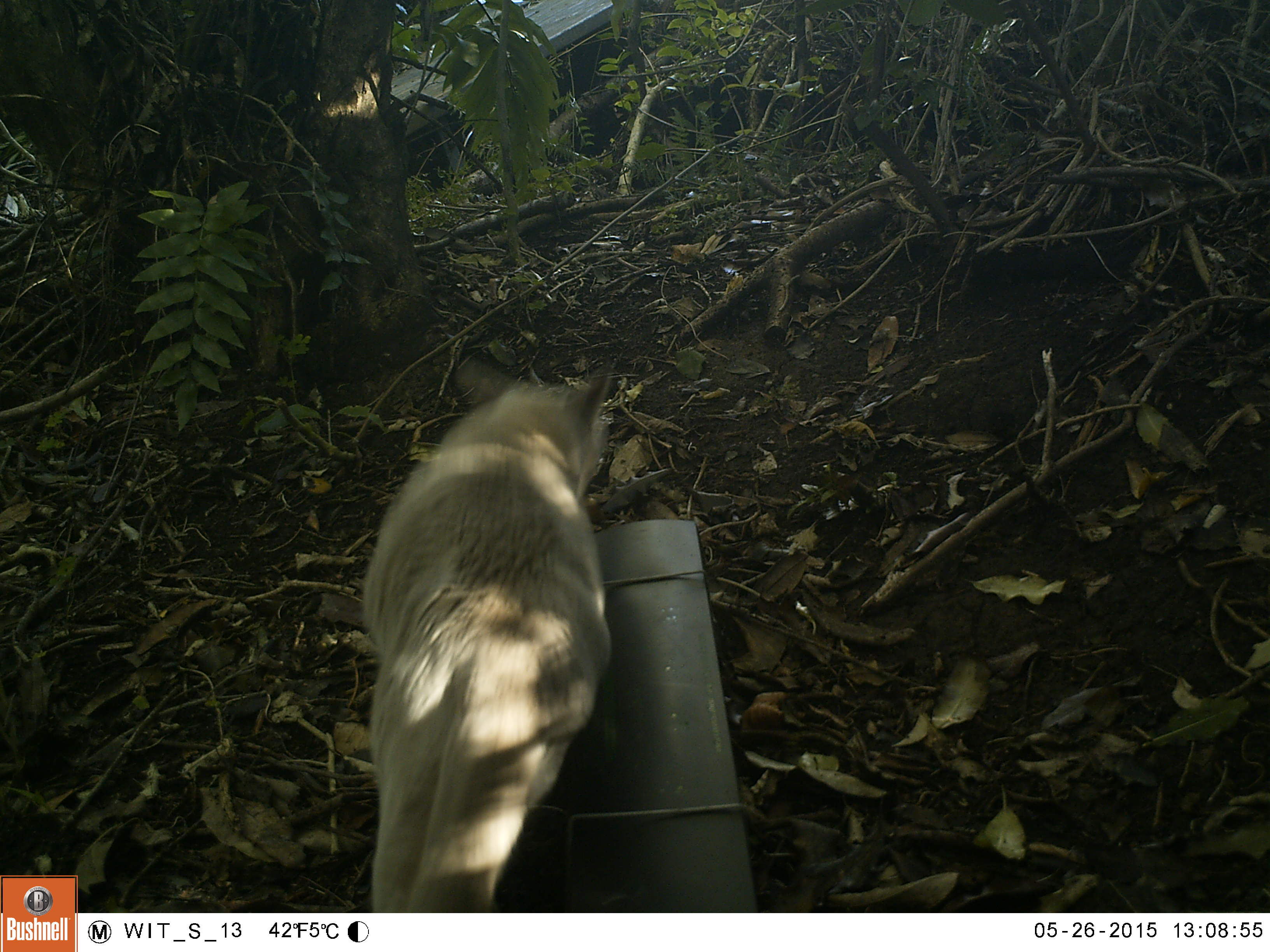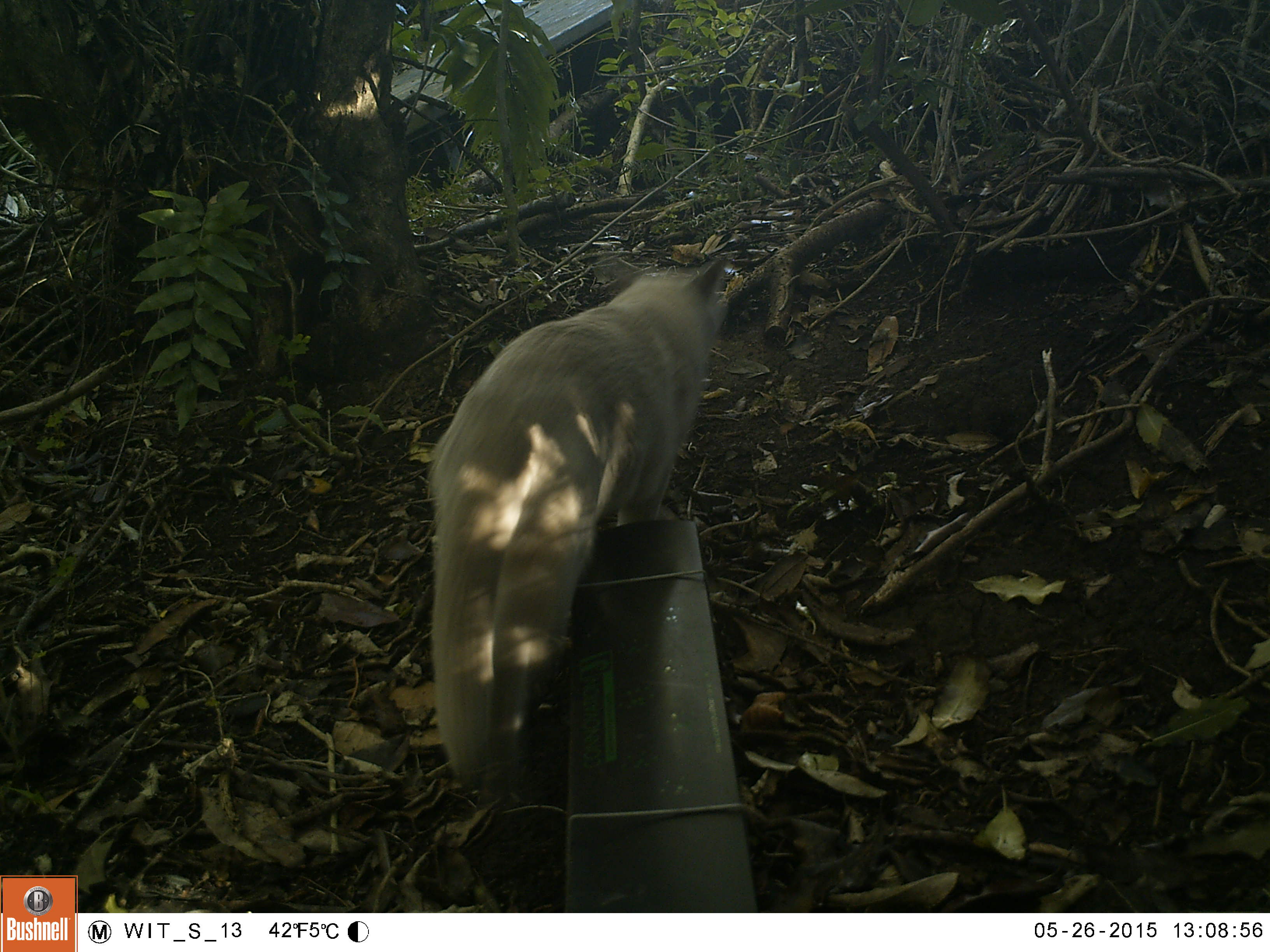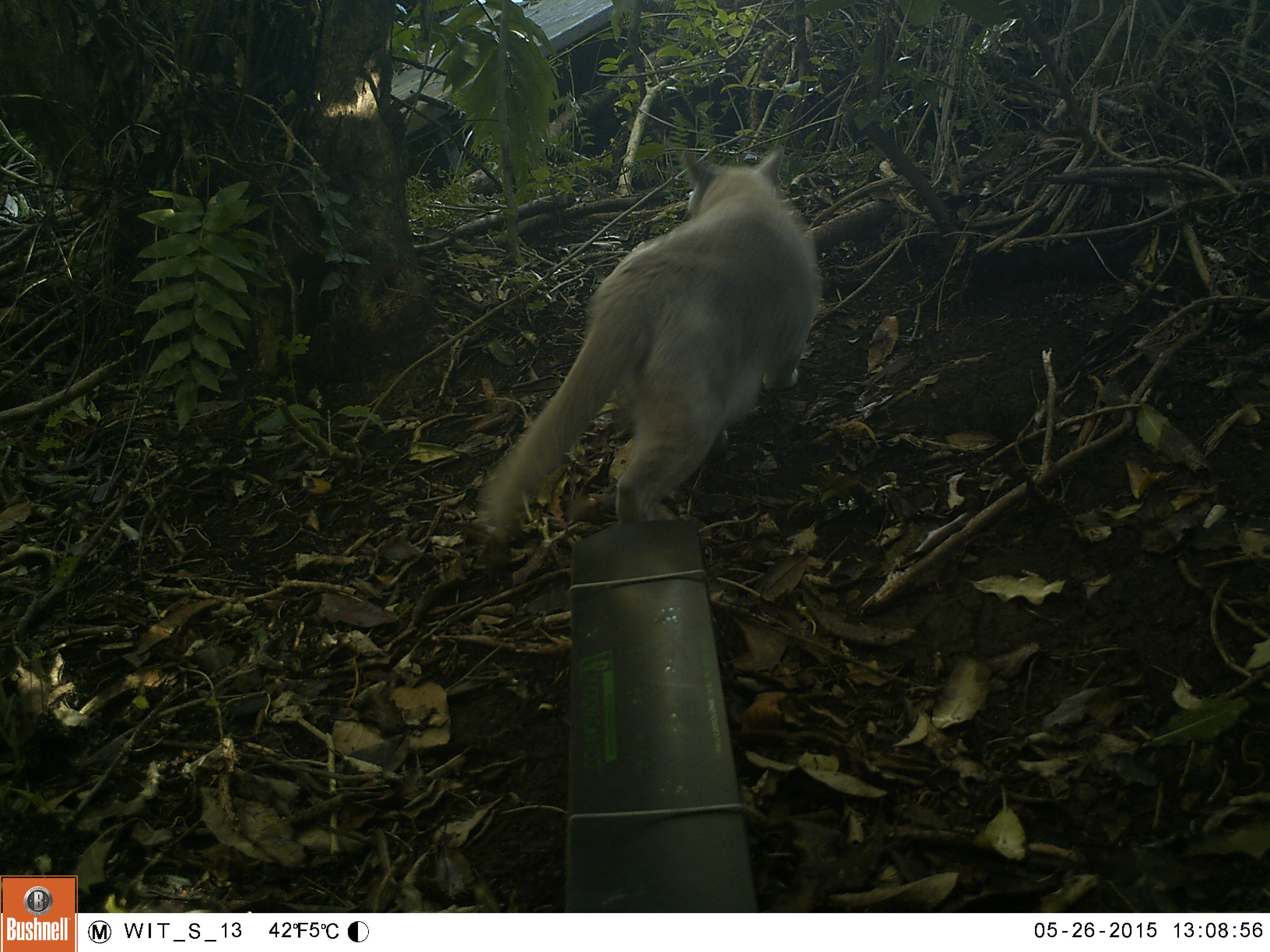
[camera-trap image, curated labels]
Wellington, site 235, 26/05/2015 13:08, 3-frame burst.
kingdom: Animalia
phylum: Chordata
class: Mammalia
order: Carnivora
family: Felidae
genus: Felis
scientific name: Felis catus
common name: cat